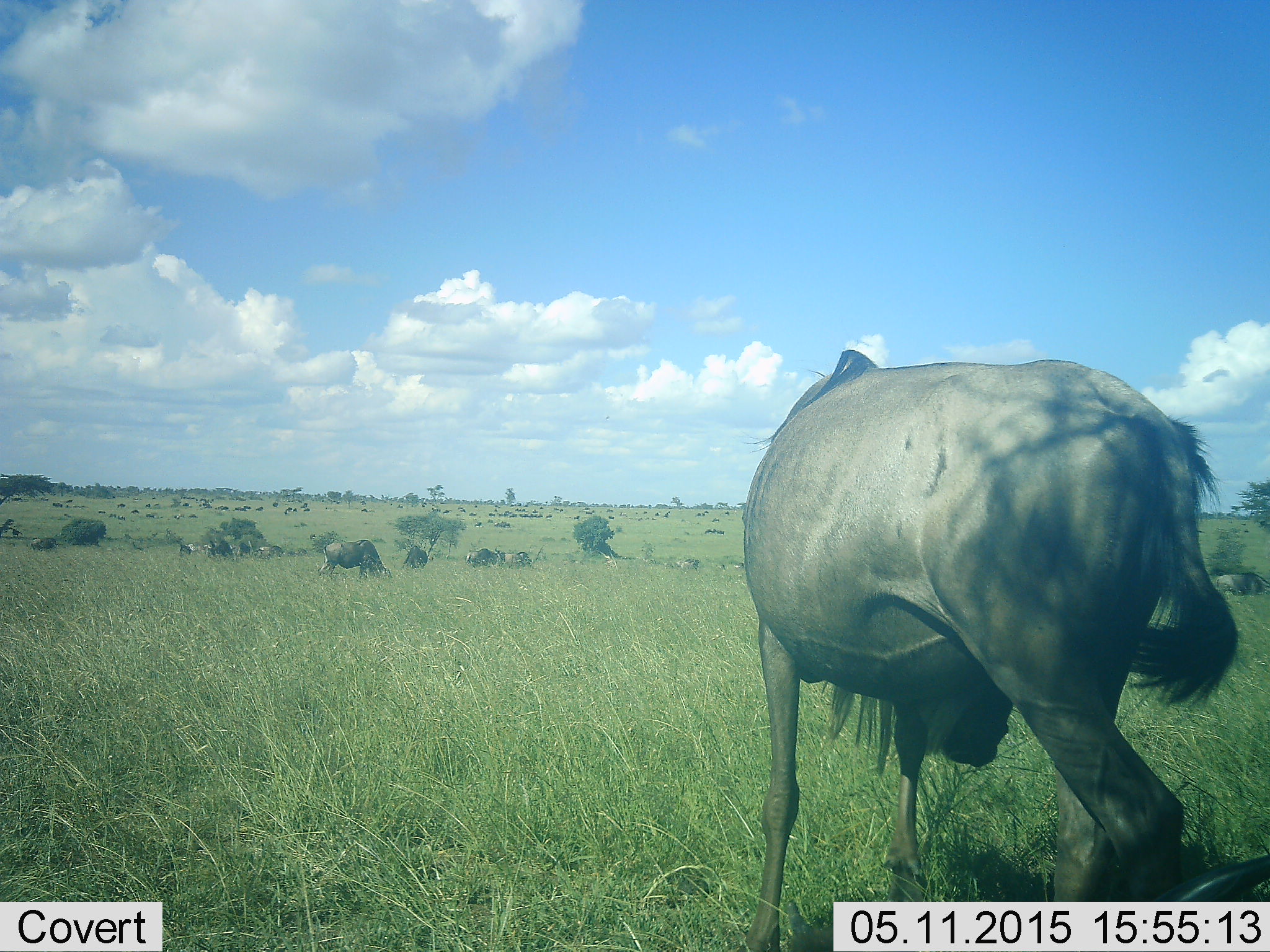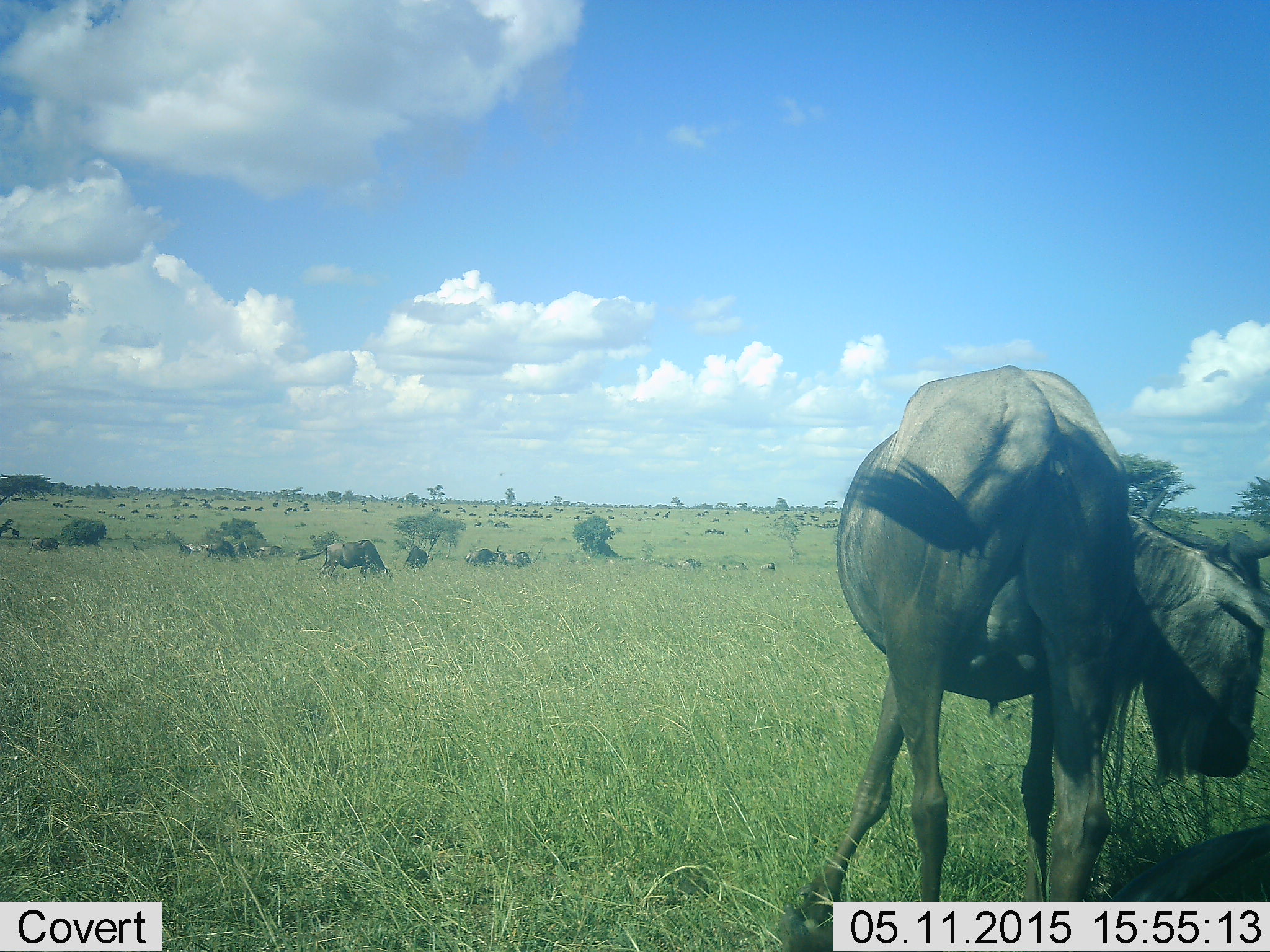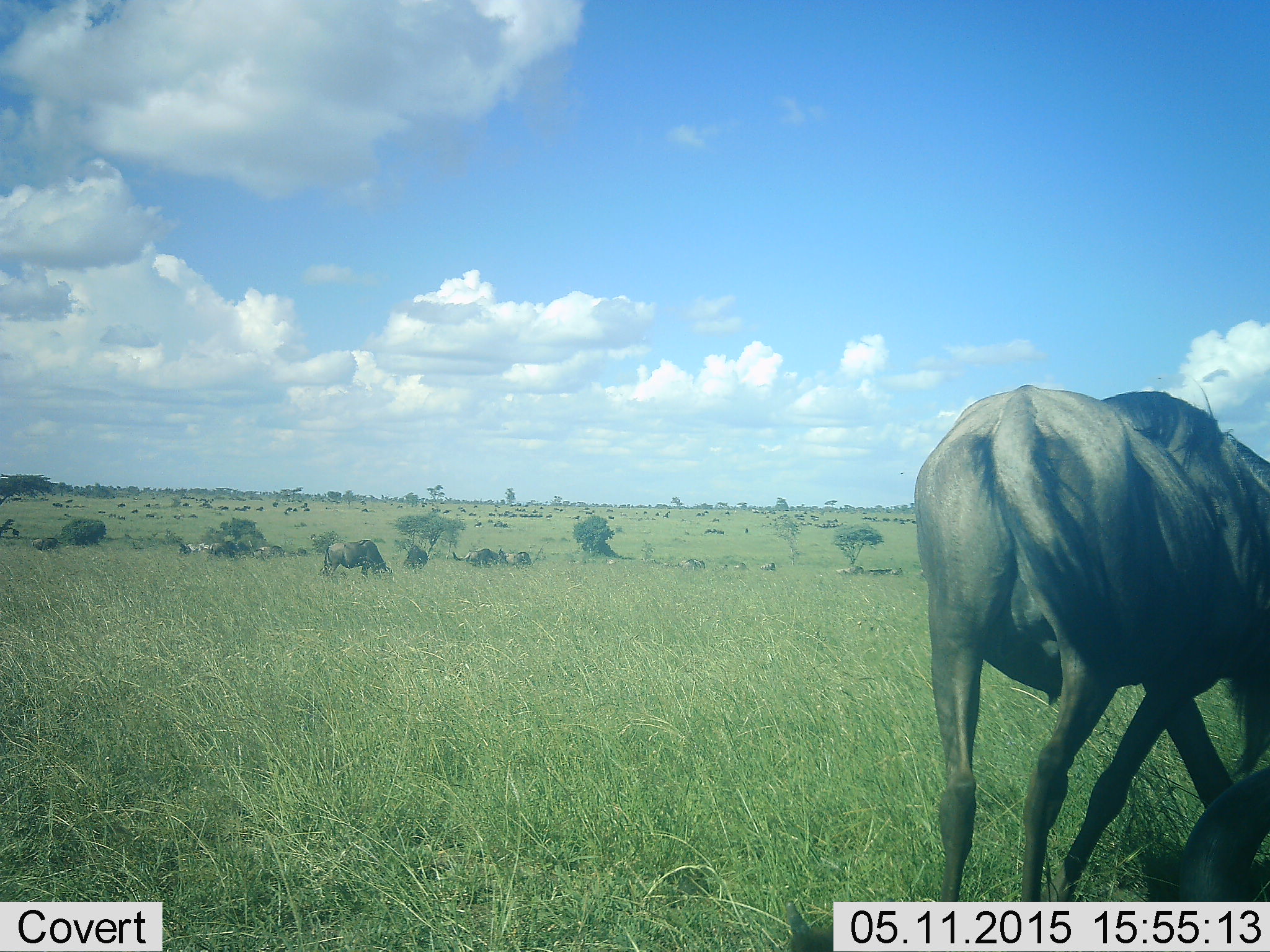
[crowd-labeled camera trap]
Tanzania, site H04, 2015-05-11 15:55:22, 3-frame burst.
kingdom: Animalia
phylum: Chordata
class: Mammalia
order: Artiodactyla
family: Bovidae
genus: Connochaetes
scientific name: Connochaetes taurinus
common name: blue wildebeest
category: wildebeest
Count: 11-50.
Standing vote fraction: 82%.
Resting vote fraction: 18%.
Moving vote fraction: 36%.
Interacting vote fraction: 0%.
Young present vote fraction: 9%.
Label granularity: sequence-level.